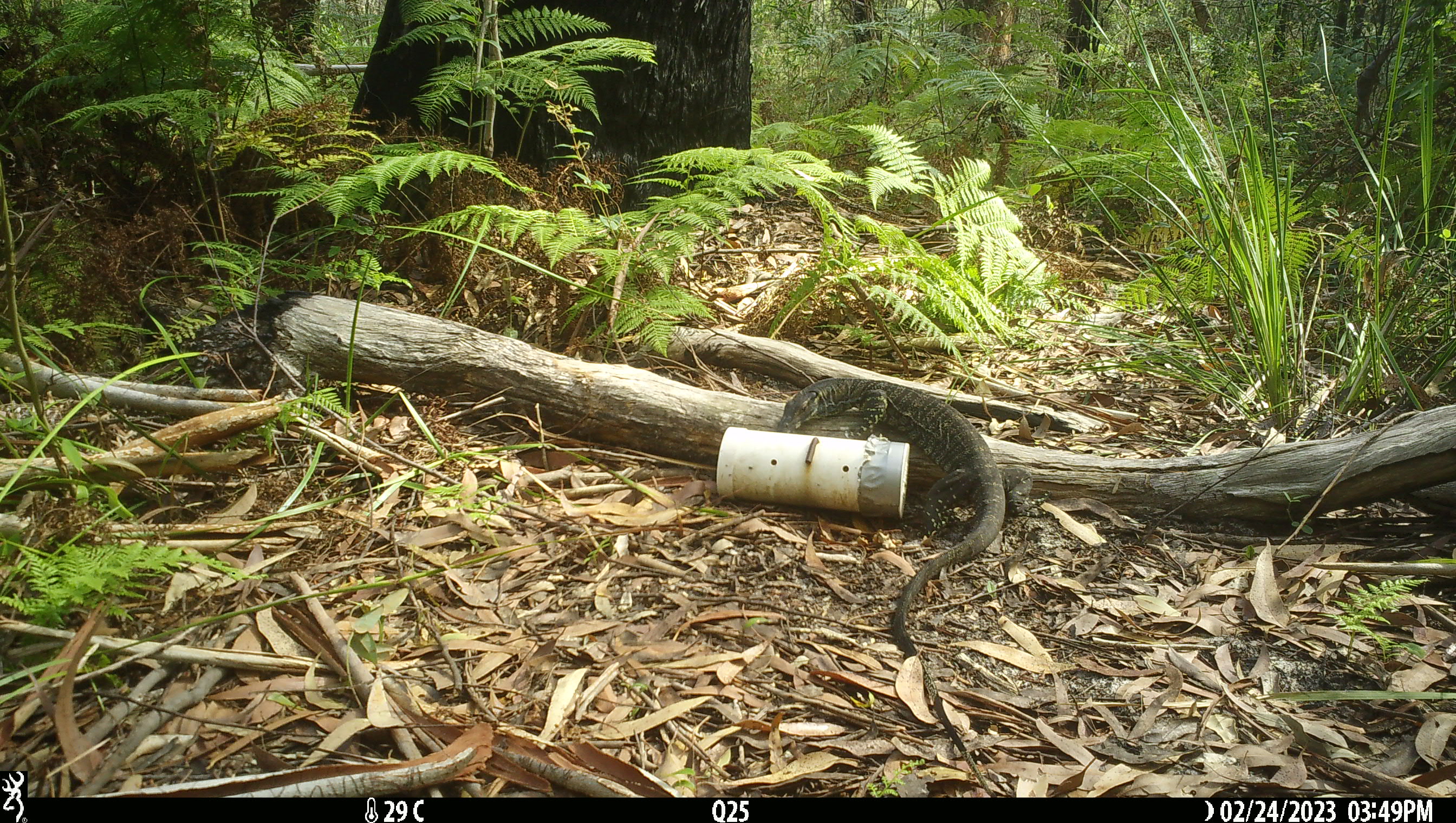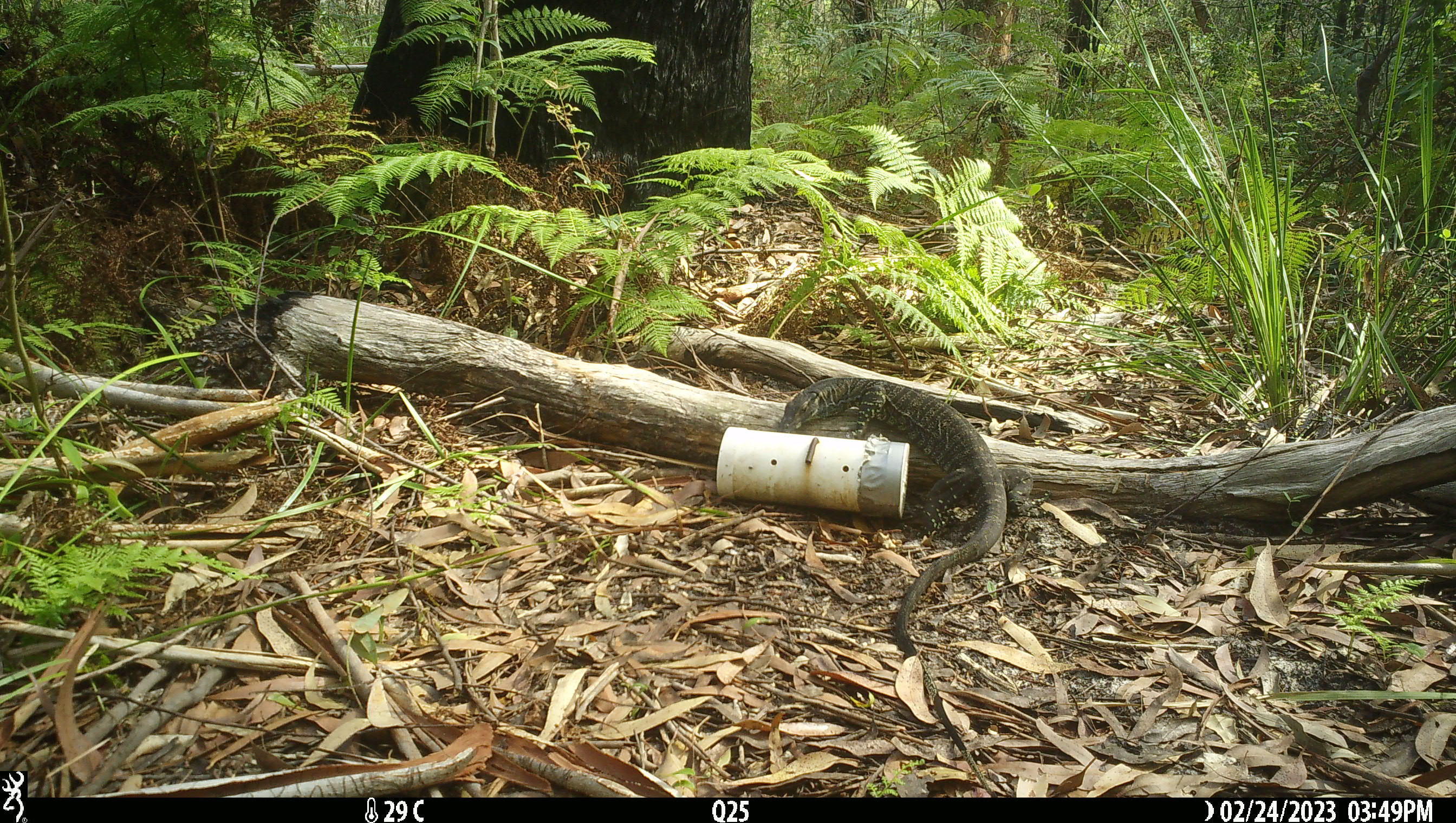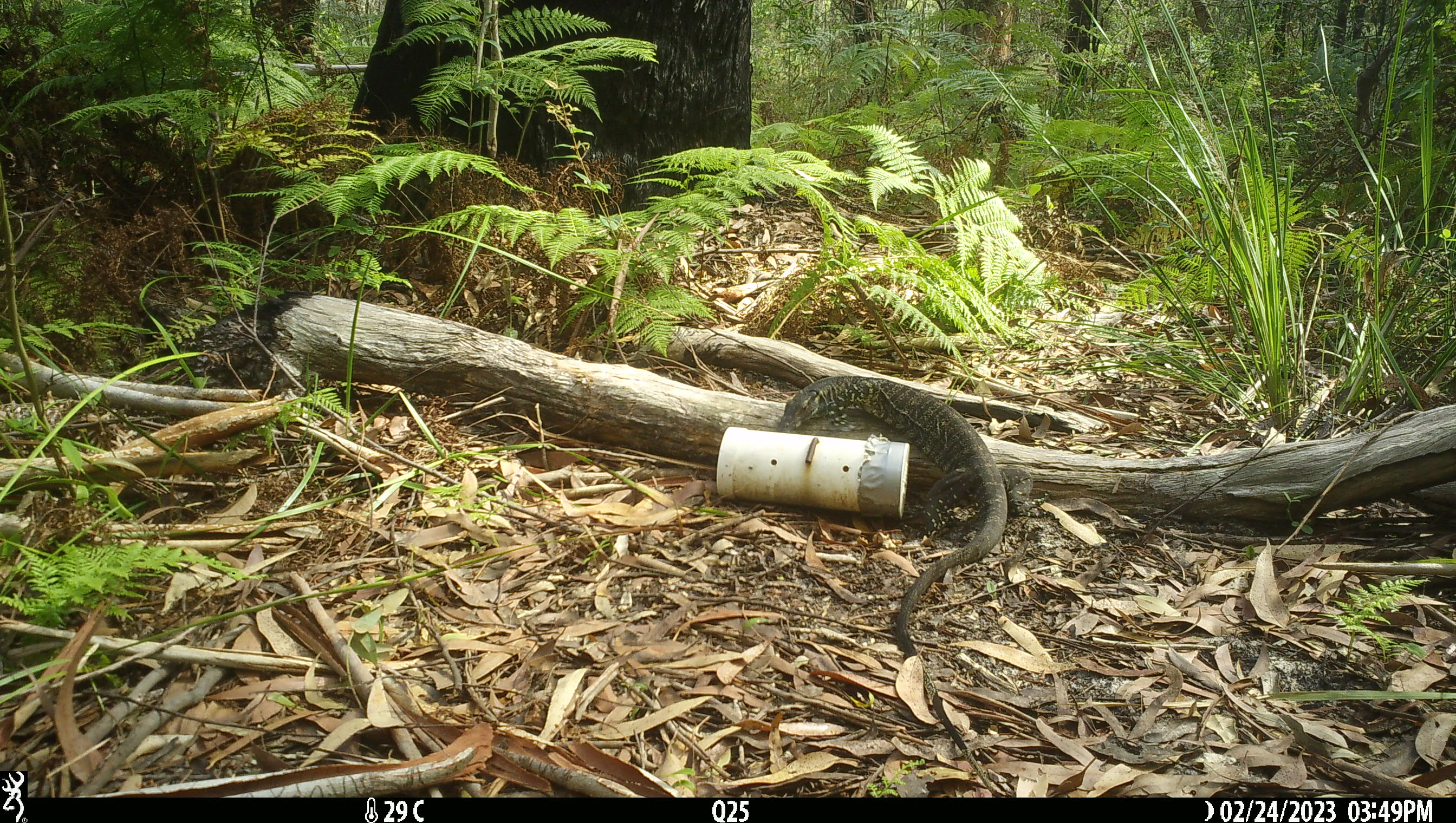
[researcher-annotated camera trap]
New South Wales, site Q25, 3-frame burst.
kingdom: Animalia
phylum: Chordata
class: Reptilia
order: Squamata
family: Varanidae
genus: Varanus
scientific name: Varanus varius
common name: lace monitor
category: goanna